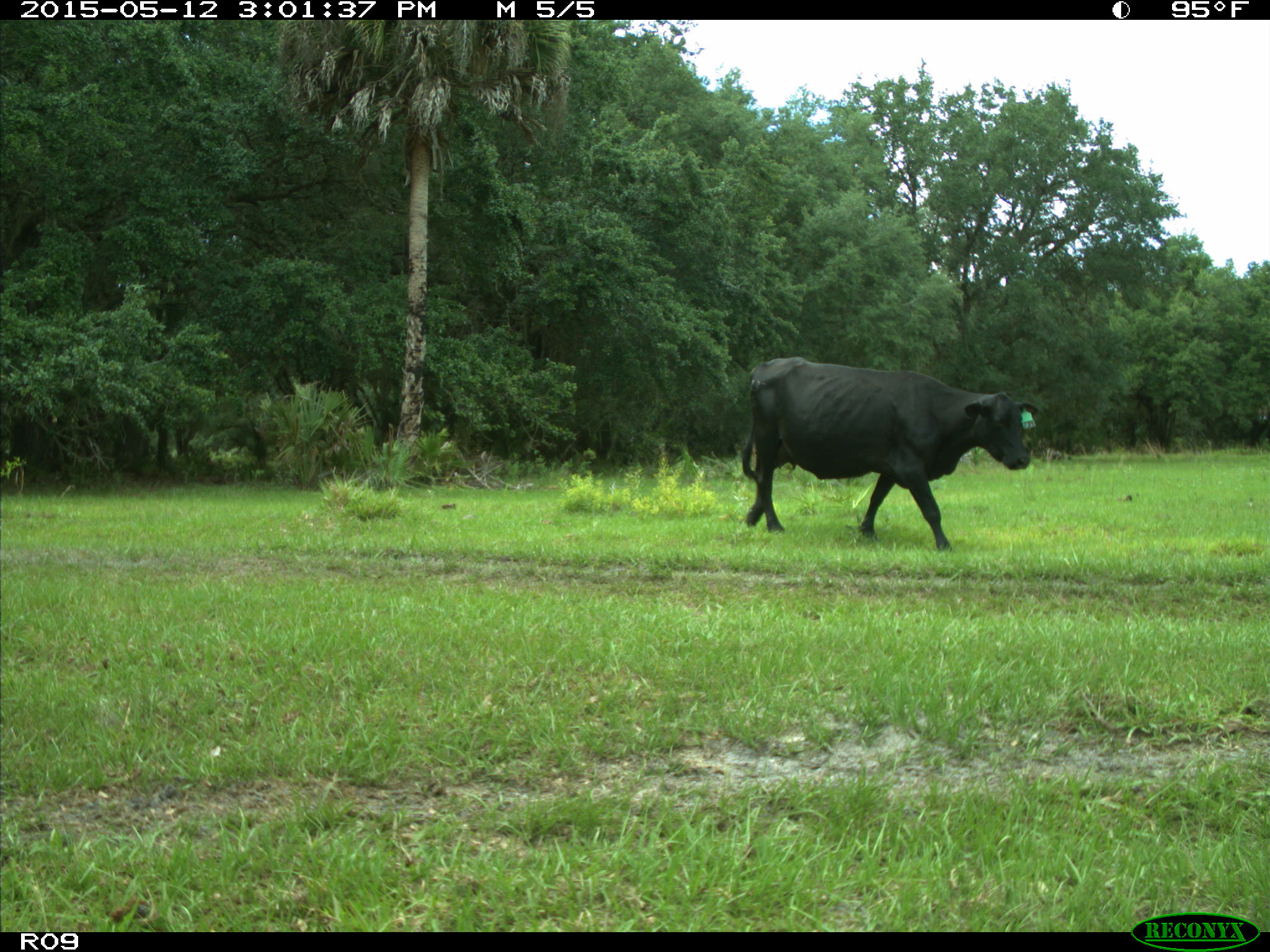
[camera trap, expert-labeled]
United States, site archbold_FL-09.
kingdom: Animalia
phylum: Chordata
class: Mammalia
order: Artiodactyla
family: Bovidae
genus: Bos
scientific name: Bos taurus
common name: domestic cow